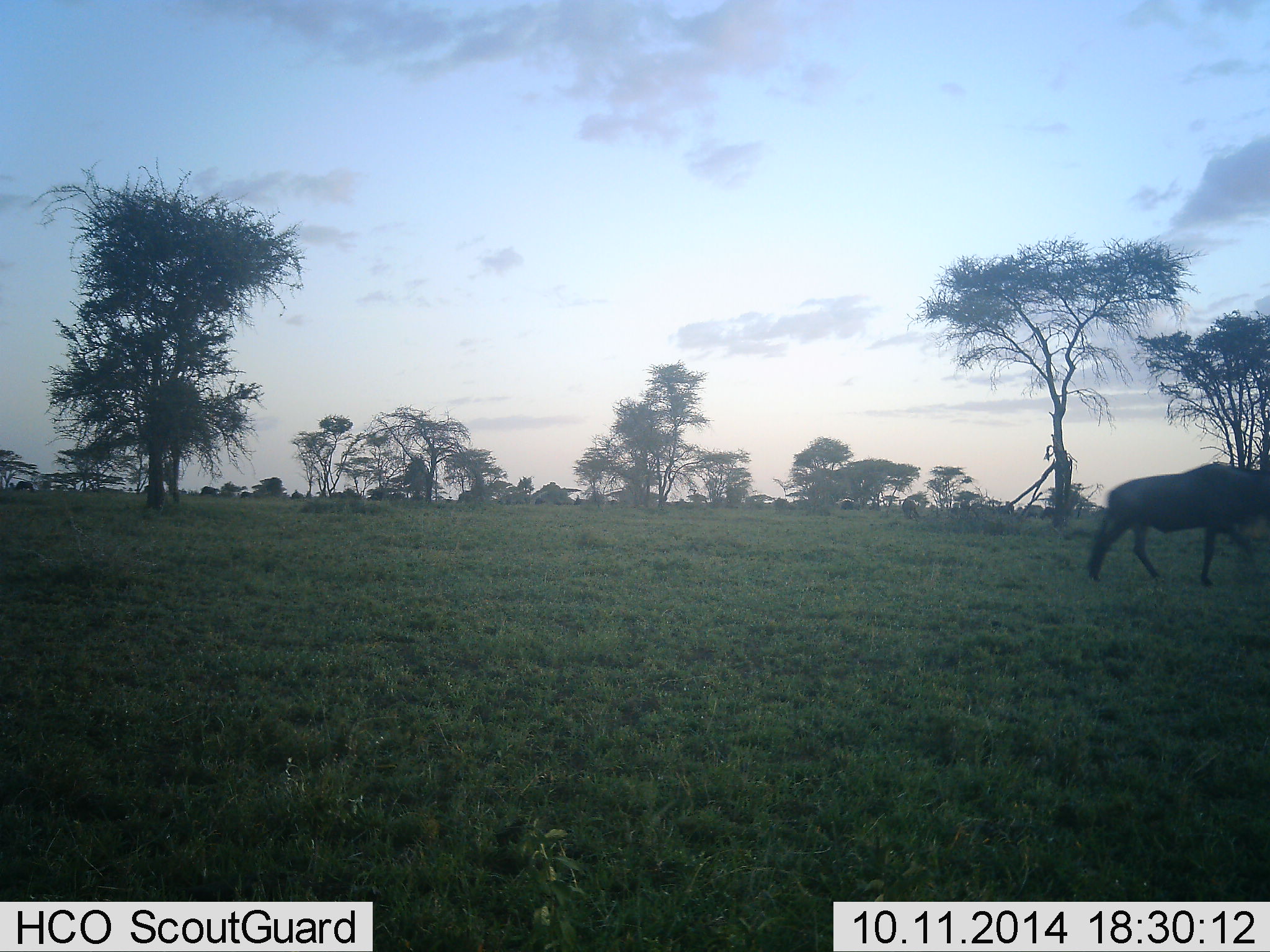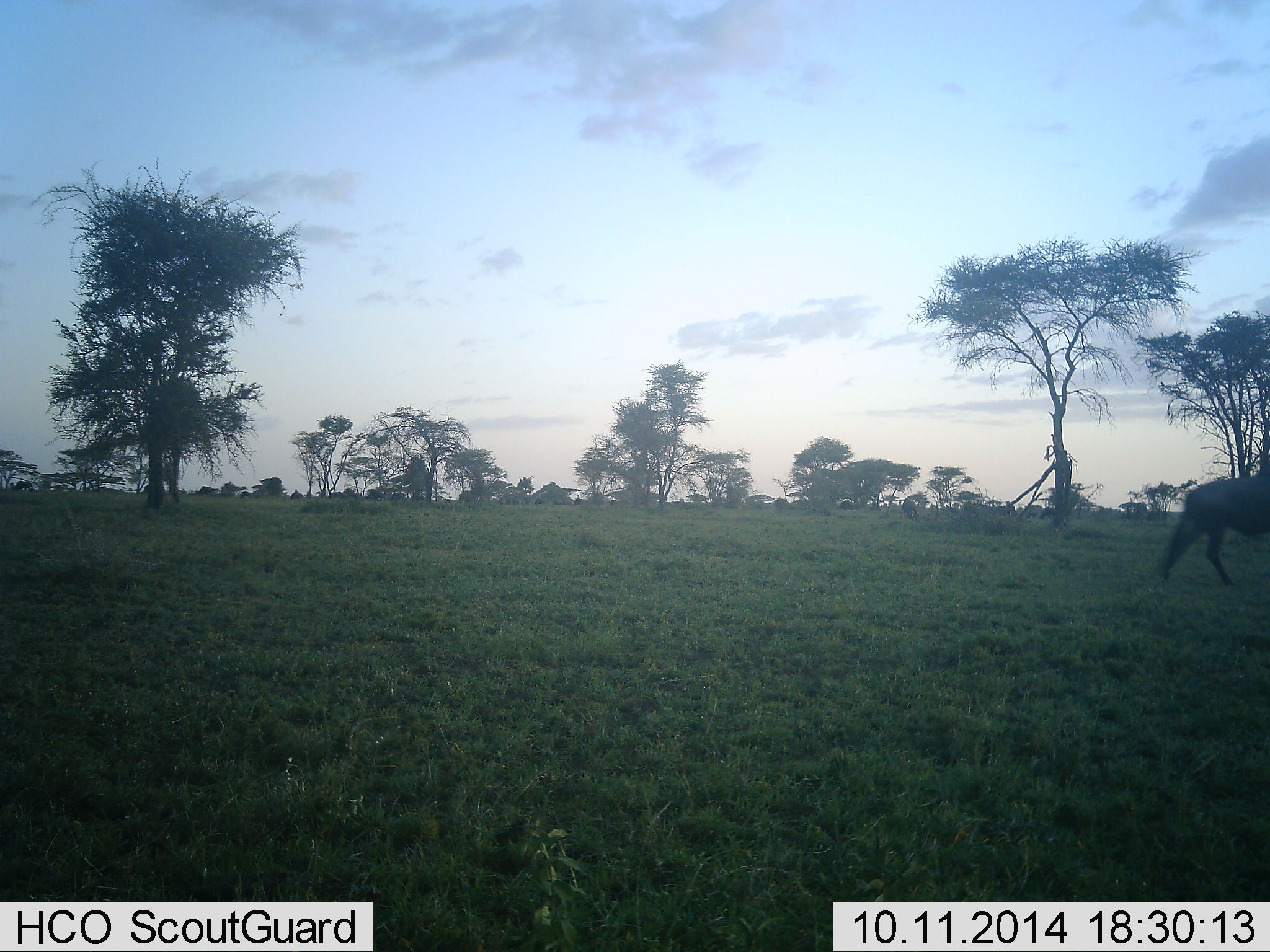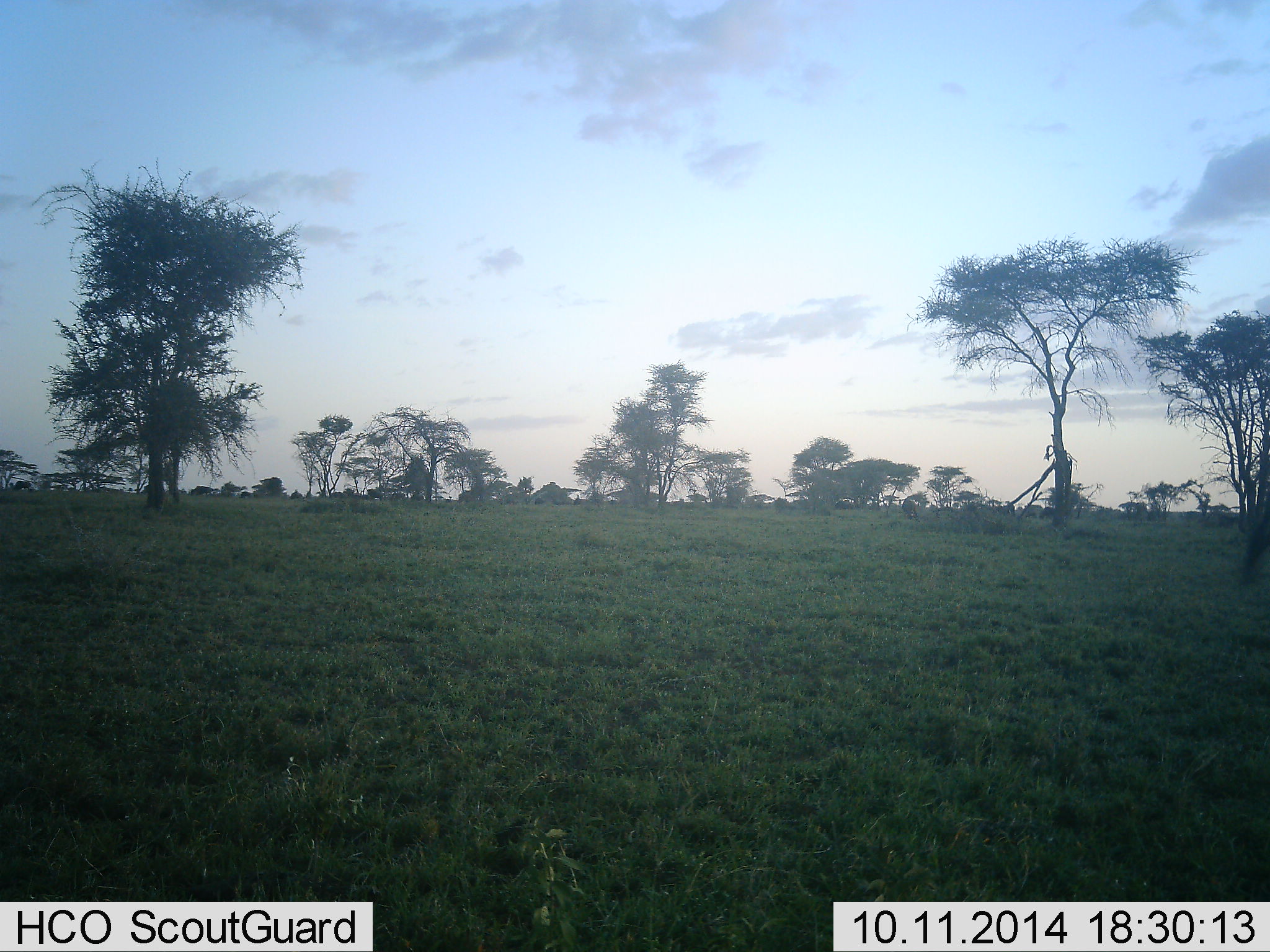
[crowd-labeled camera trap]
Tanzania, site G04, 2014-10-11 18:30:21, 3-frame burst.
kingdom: Animalia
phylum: Chordata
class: Mammalia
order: Artiodactyla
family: Bovidae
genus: Connochaetes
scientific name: Connochaetes taurinus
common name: blue wildebeest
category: wildebeest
Wildebeest (blue wildebeest) (Connochaetes taurinus), count 1. Behavior (volunteer vote fractions): standing 0%, resting 0%, moving 100%, interacting 0%. Young present (vote fraction): 0%. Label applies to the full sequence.